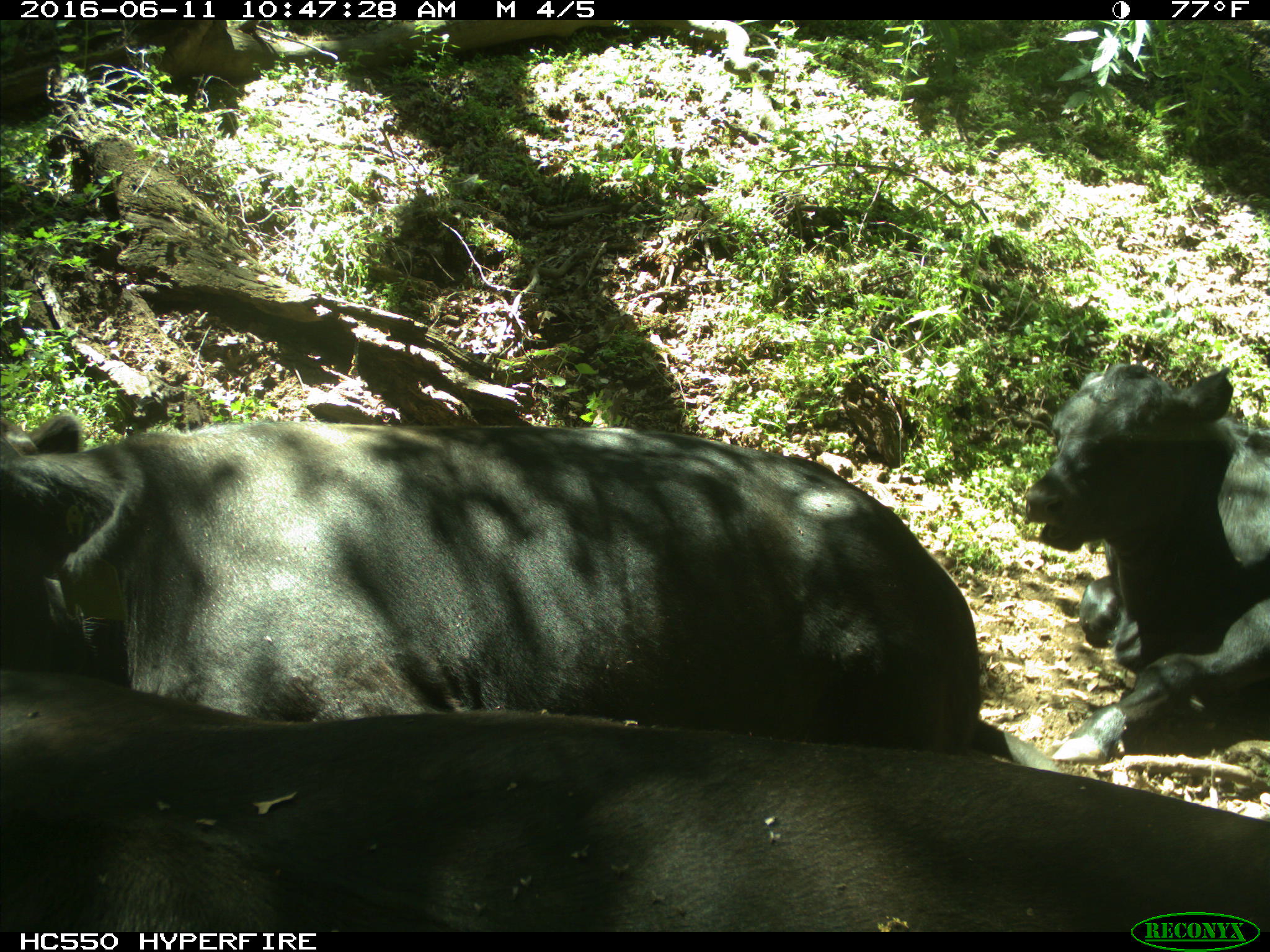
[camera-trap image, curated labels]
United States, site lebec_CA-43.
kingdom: Animalia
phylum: Chordata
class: Mammalia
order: Artiodactyla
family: Bovidae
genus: Bos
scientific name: Bos taurus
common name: domestic cow